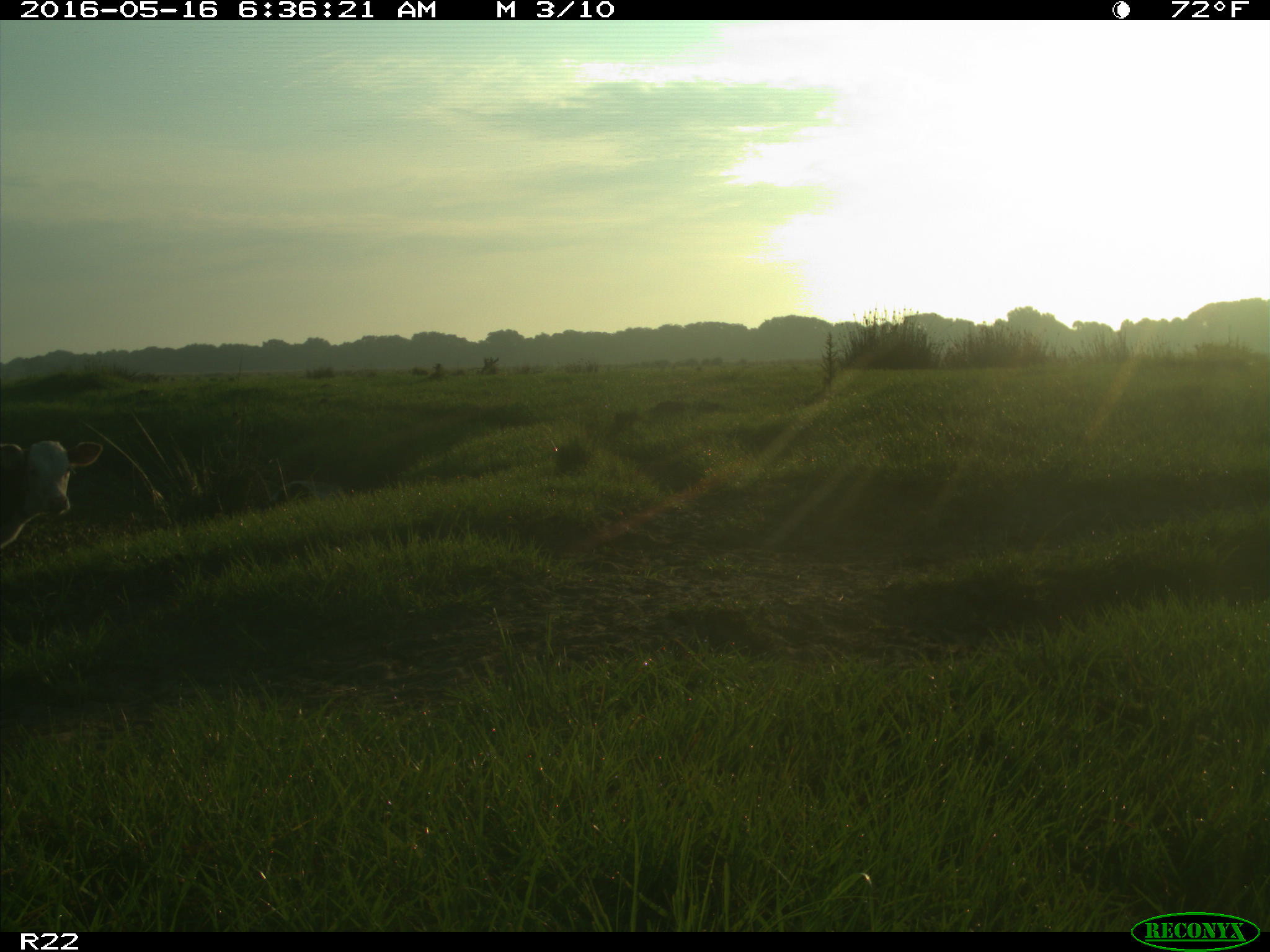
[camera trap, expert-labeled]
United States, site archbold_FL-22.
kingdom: Animalia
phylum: Chordata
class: Mammalia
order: Artiodactyla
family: Bovidae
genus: Bos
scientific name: Bos taurus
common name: domestic cow